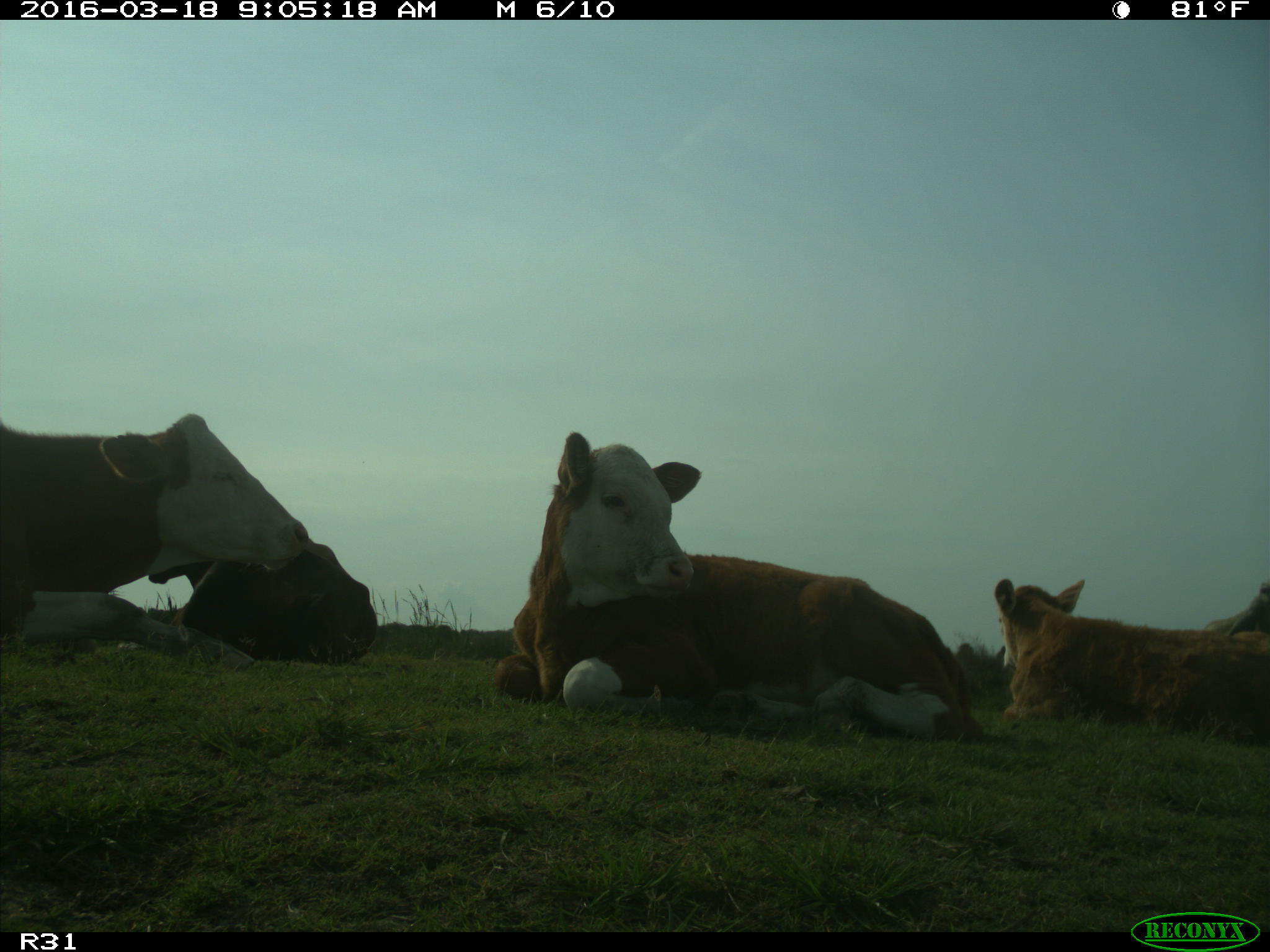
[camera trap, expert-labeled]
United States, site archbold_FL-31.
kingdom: Animalia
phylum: Chordata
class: Mammalia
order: Artiodactyla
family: Bovidae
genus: Bos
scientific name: Bos taurus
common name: domestic cow